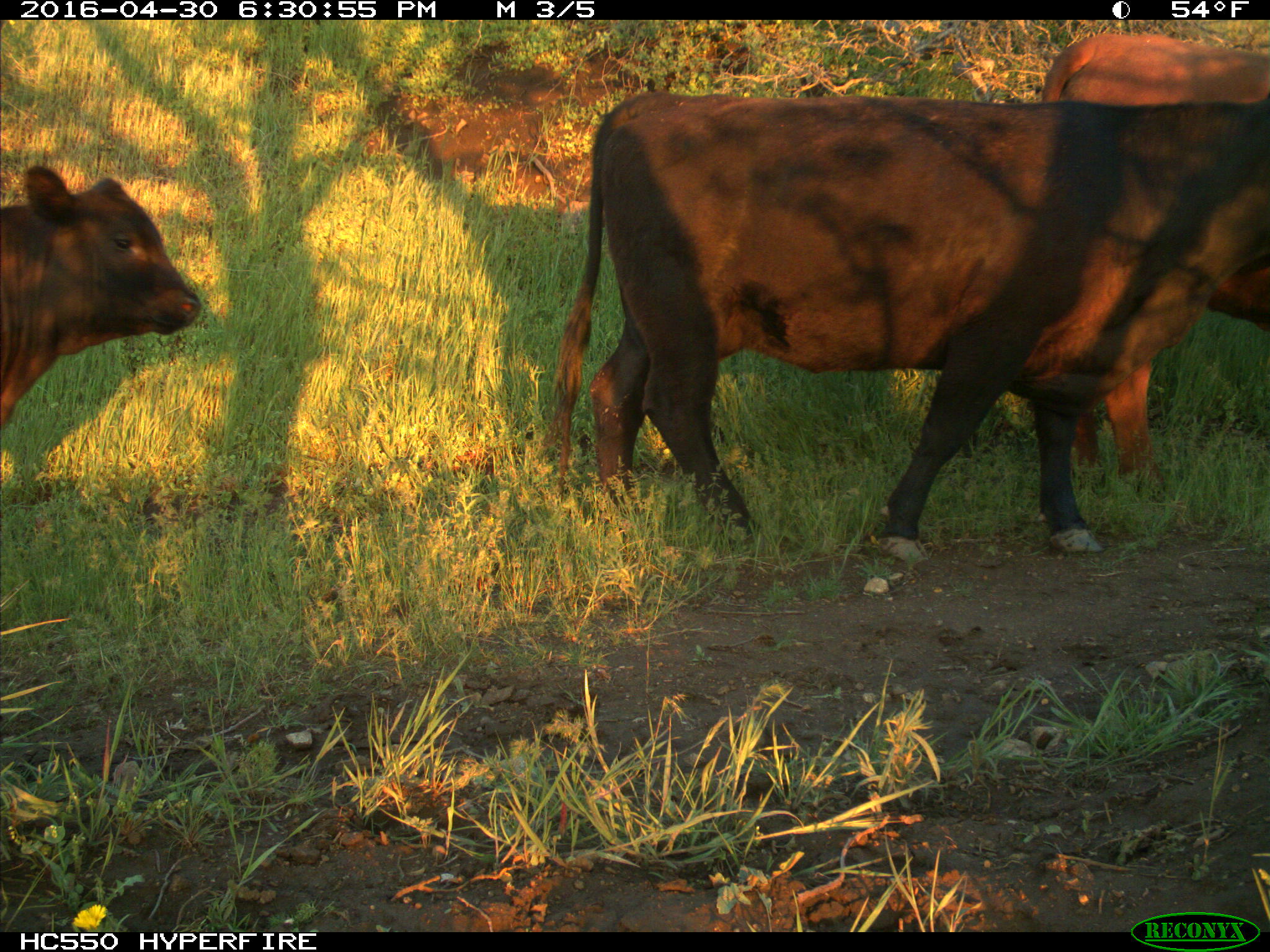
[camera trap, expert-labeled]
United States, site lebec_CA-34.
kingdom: Animalia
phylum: Chordata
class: Mammalia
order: Artiodactyla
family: Bovidae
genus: Bos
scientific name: Bos taurus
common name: domestic cow